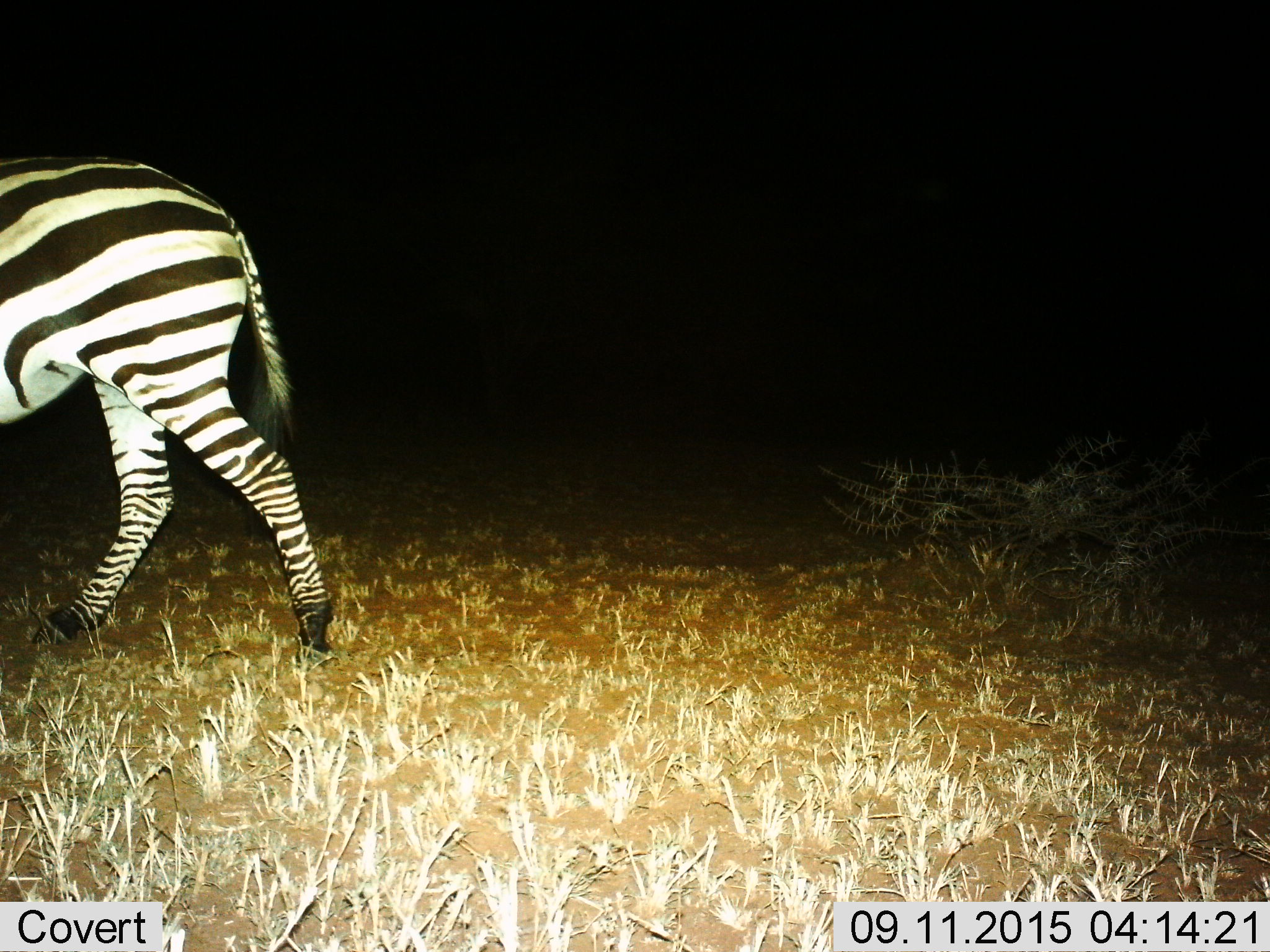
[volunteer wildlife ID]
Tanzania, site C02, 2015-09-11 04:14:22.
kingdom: Animalia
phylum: Chordata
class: Mammalia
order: Perissodactyla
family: Equidae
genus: Equus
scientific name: Equus quagga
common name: plains zebra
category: zebra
Zebra (plains zebra) (Equus quagga), count 1. Behavior (volunteer vote fractions): standing 5%, resting 0%, moving 95%, interacting 0%. Young present (vote fraction): 0%. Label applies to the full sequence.